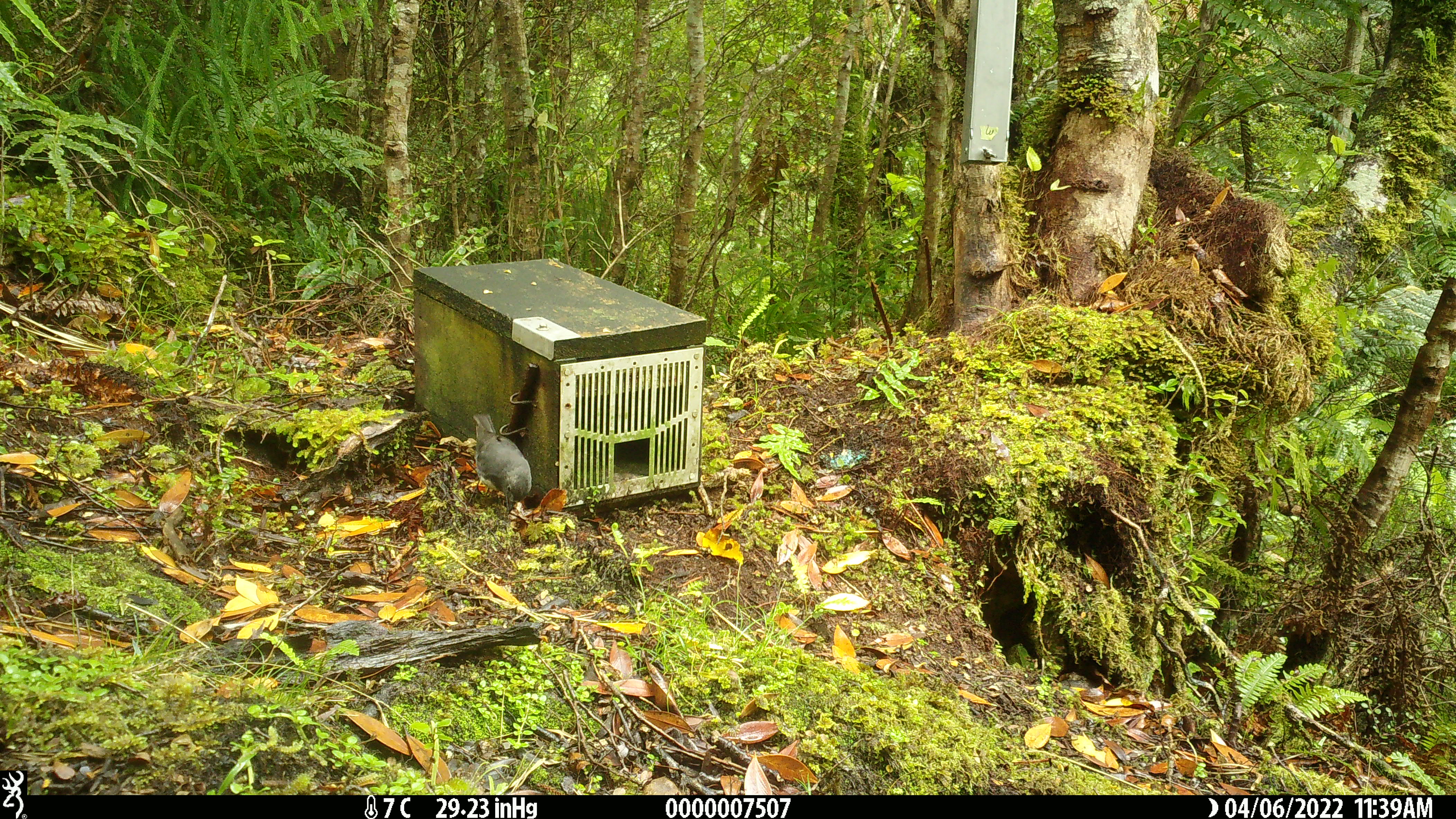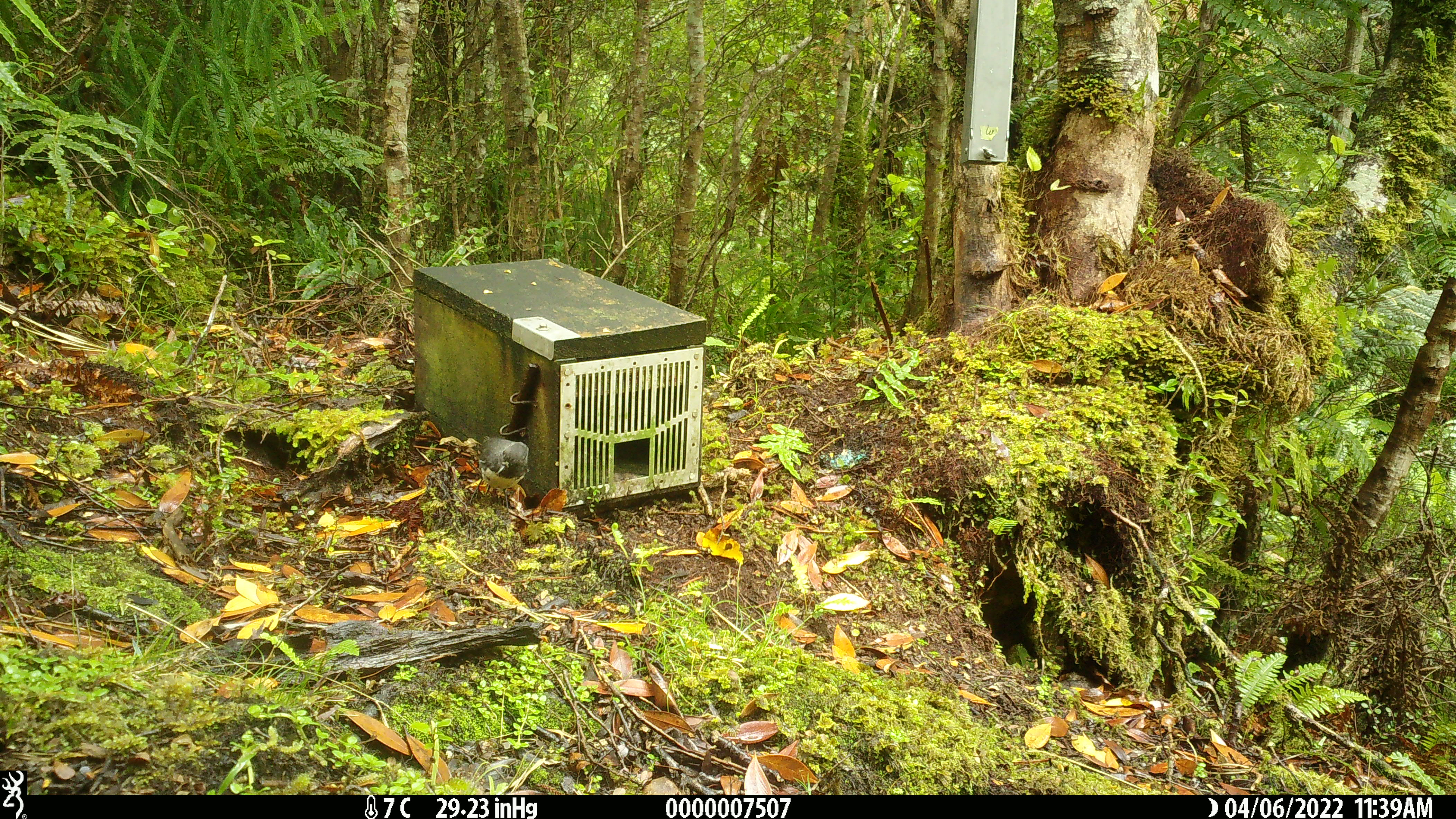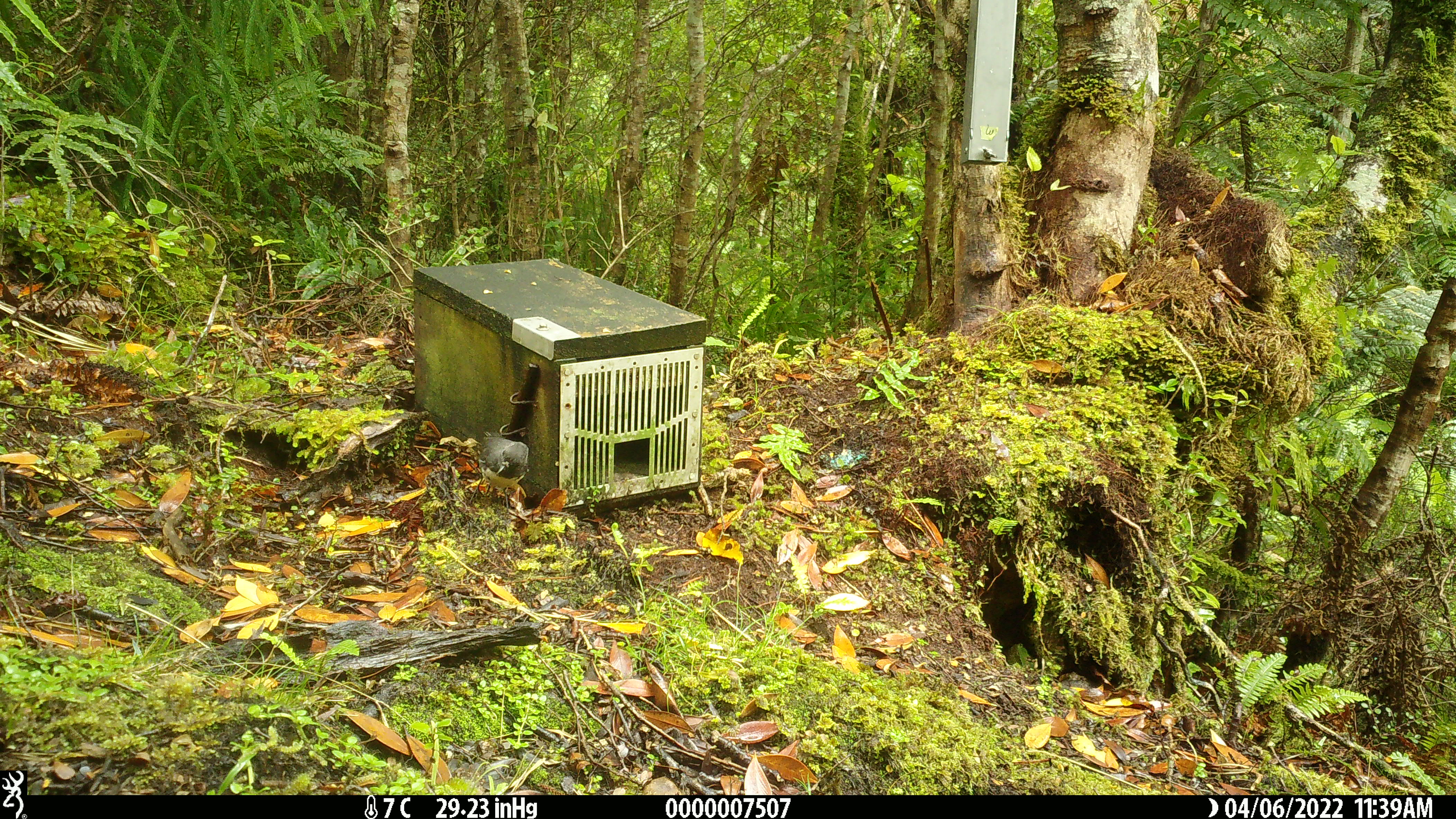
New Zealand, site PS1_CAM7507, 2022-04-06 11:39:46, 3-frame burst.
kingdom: Animalia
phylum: Chordata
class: Aves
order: Passeriformes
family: Petroicidae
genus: Petroica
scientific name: Petroica australis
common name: new zealand robin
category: robin